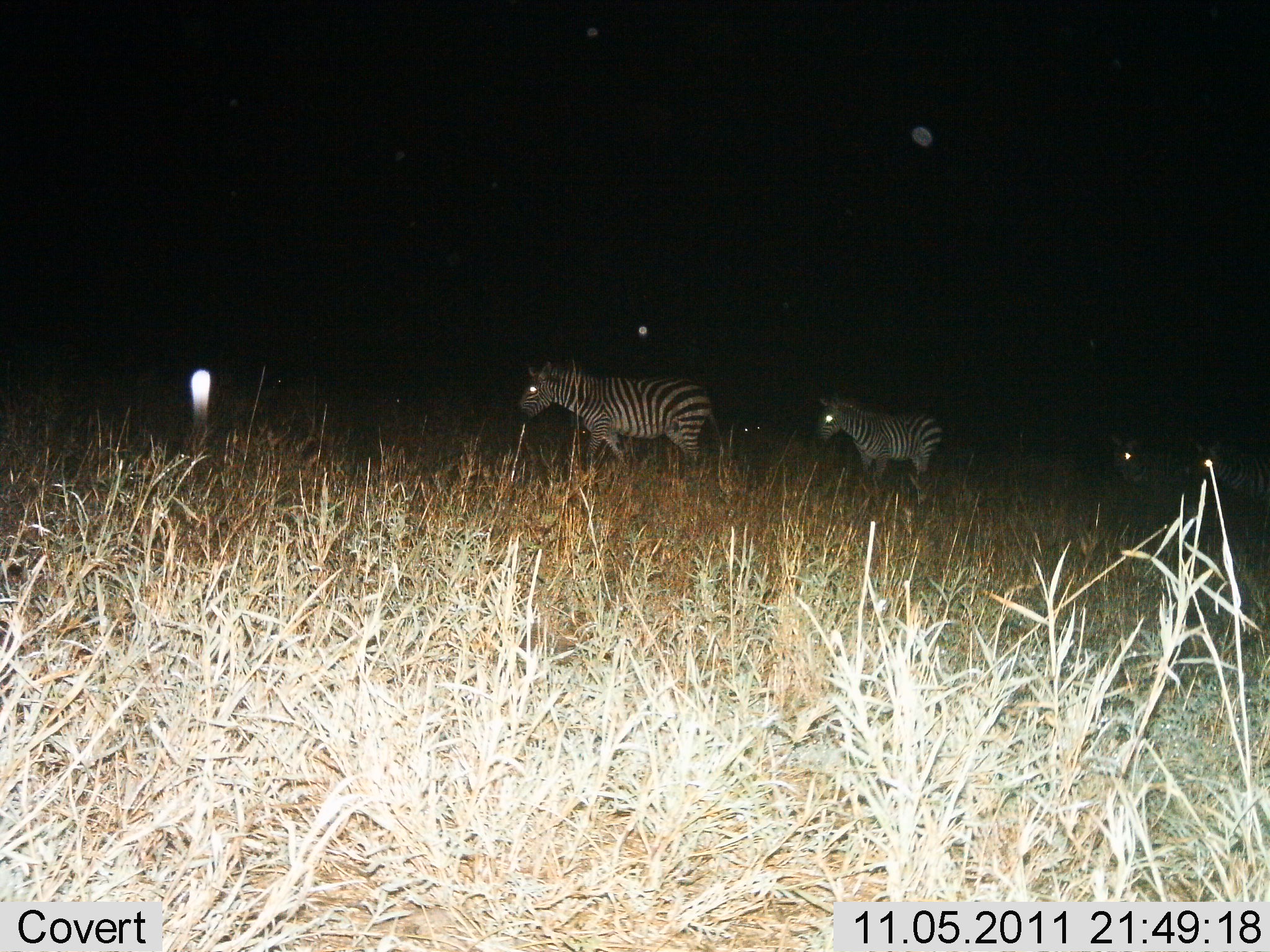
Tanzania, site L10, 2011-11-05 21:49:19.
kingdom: Animalia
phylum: Chordata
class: Mammalia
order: Perissodactyla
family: Equidae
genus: Equus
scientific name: Equus quagga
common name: plains zebra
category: zebra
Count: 4.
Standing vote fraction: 36%.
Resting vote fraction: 9%.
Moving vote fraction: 73%.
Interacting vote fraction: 0%.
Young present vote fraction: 0%.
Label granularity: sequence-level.